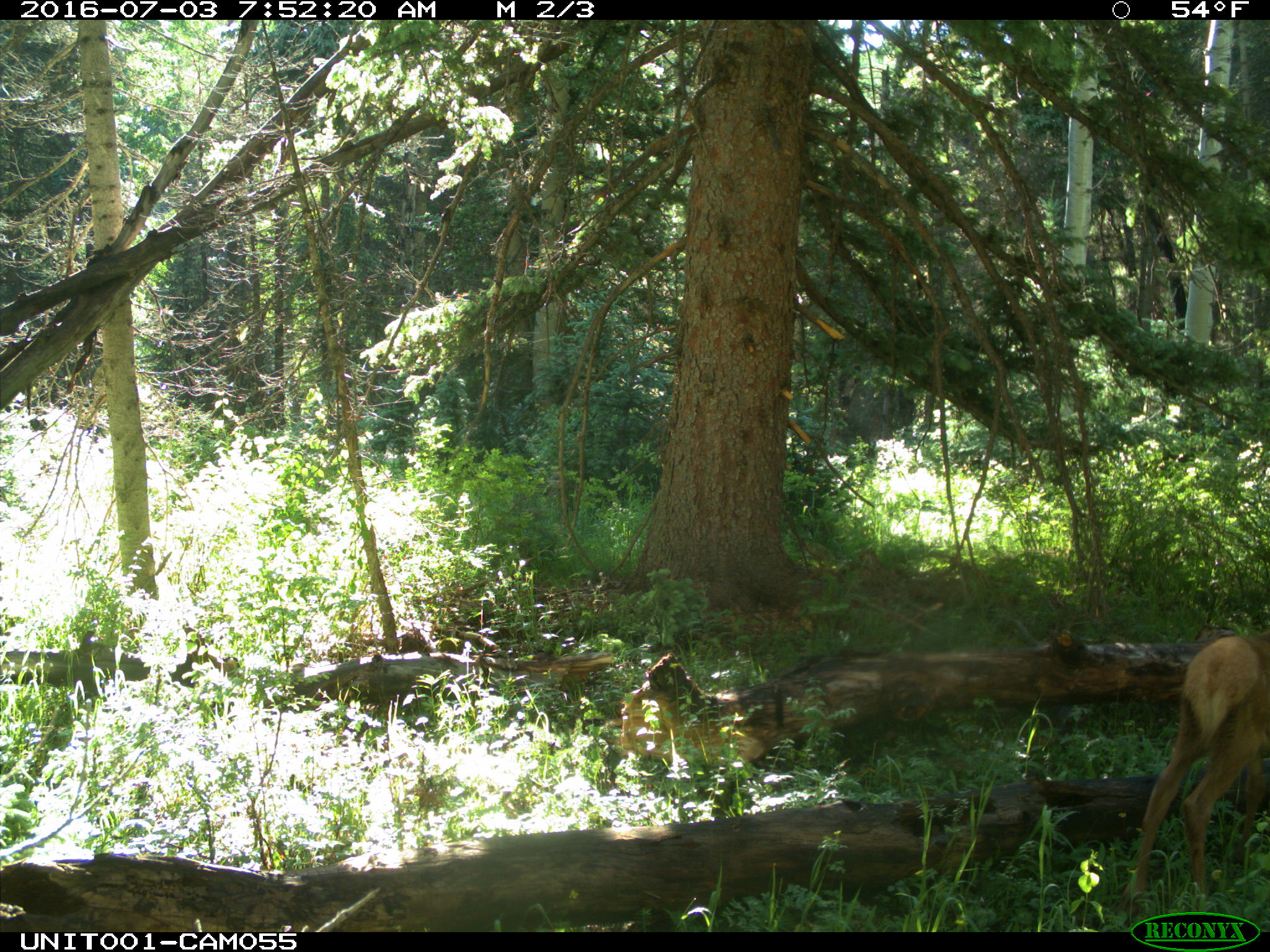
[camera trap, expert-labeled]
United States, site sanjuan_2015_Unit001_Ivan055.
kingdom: Animalia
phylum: Chordata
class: Mammalia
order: Artiodactyla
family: Cervidae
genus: Cervus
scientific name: Cervus elaphus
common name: red deer